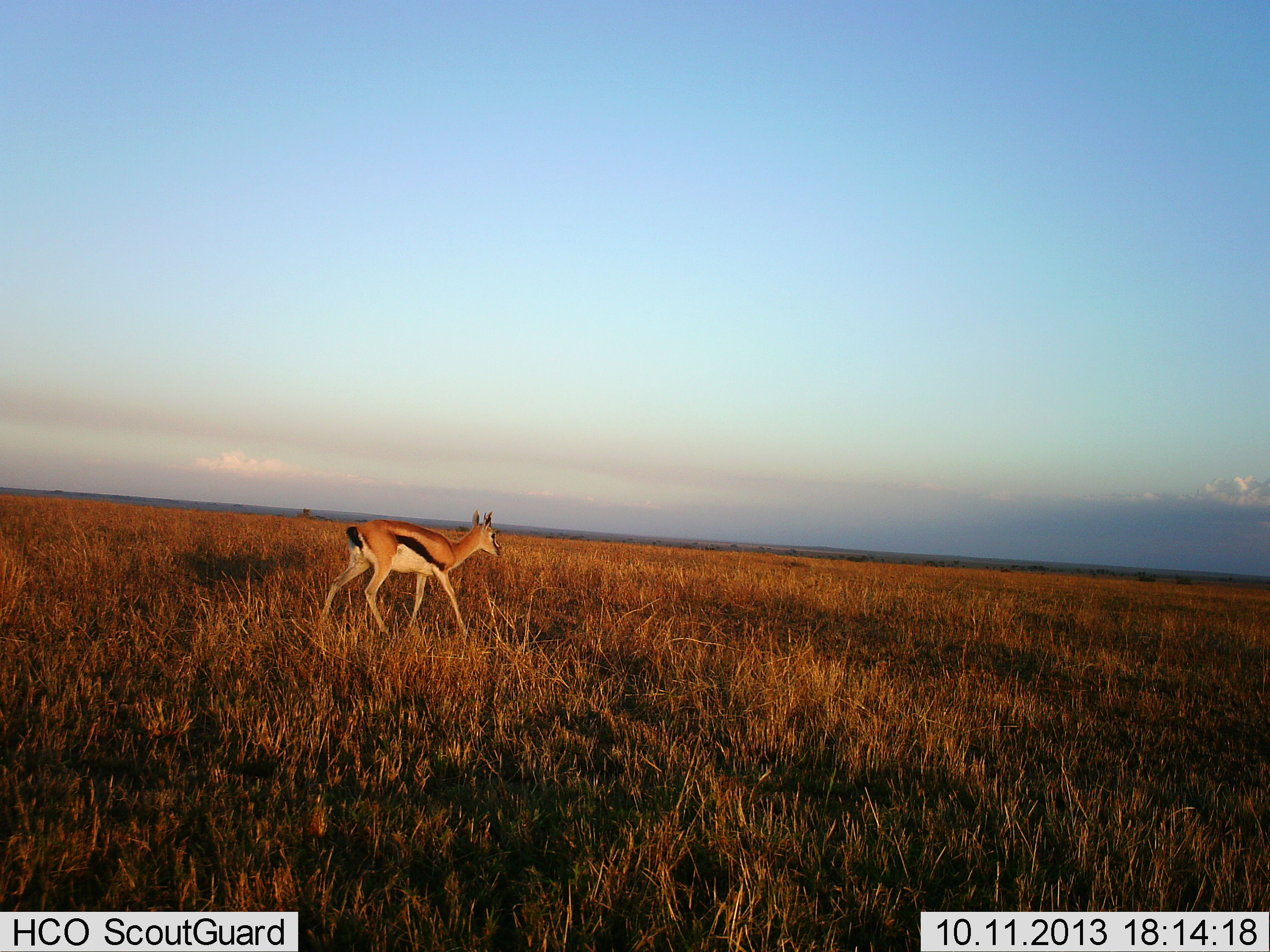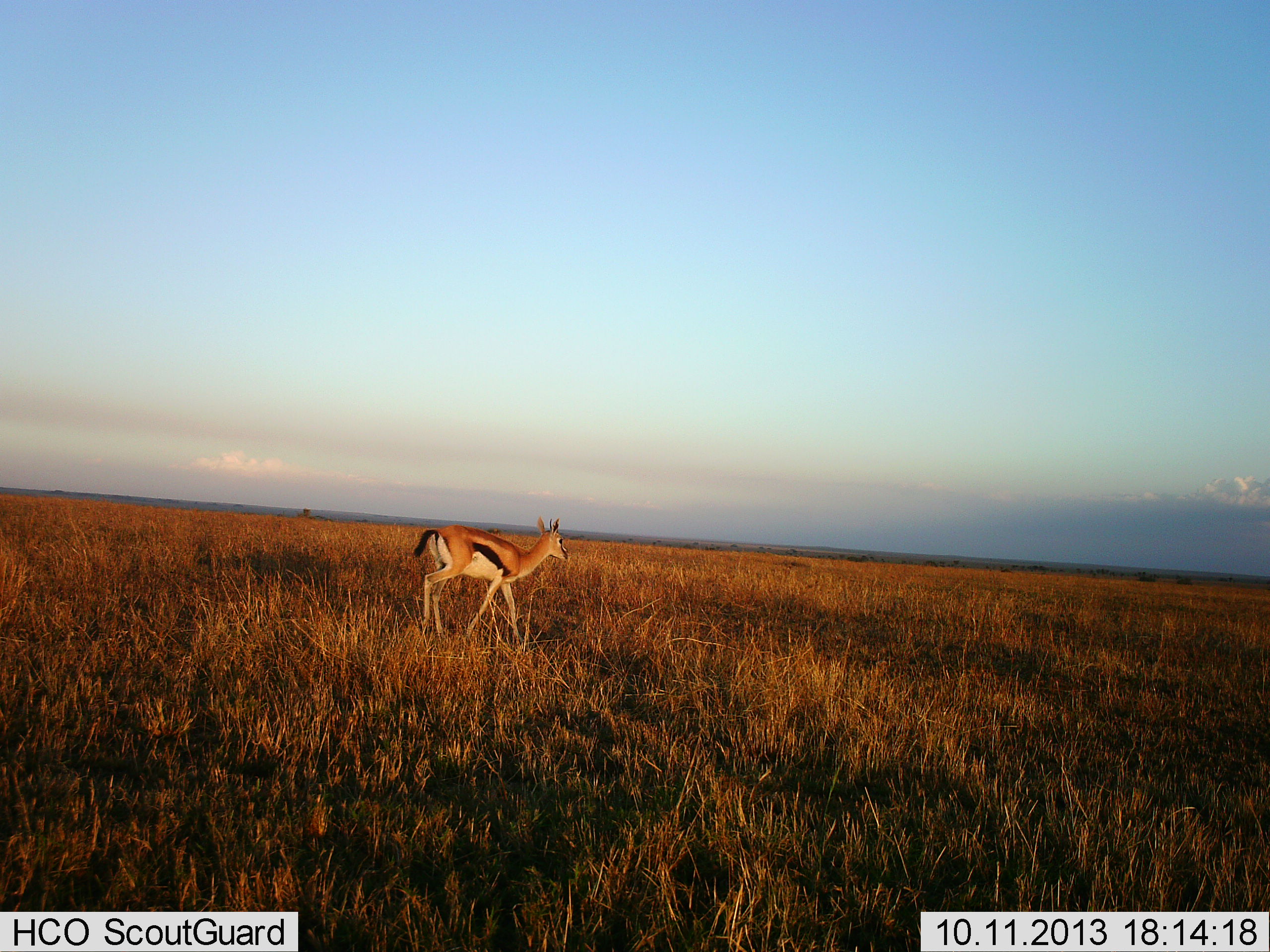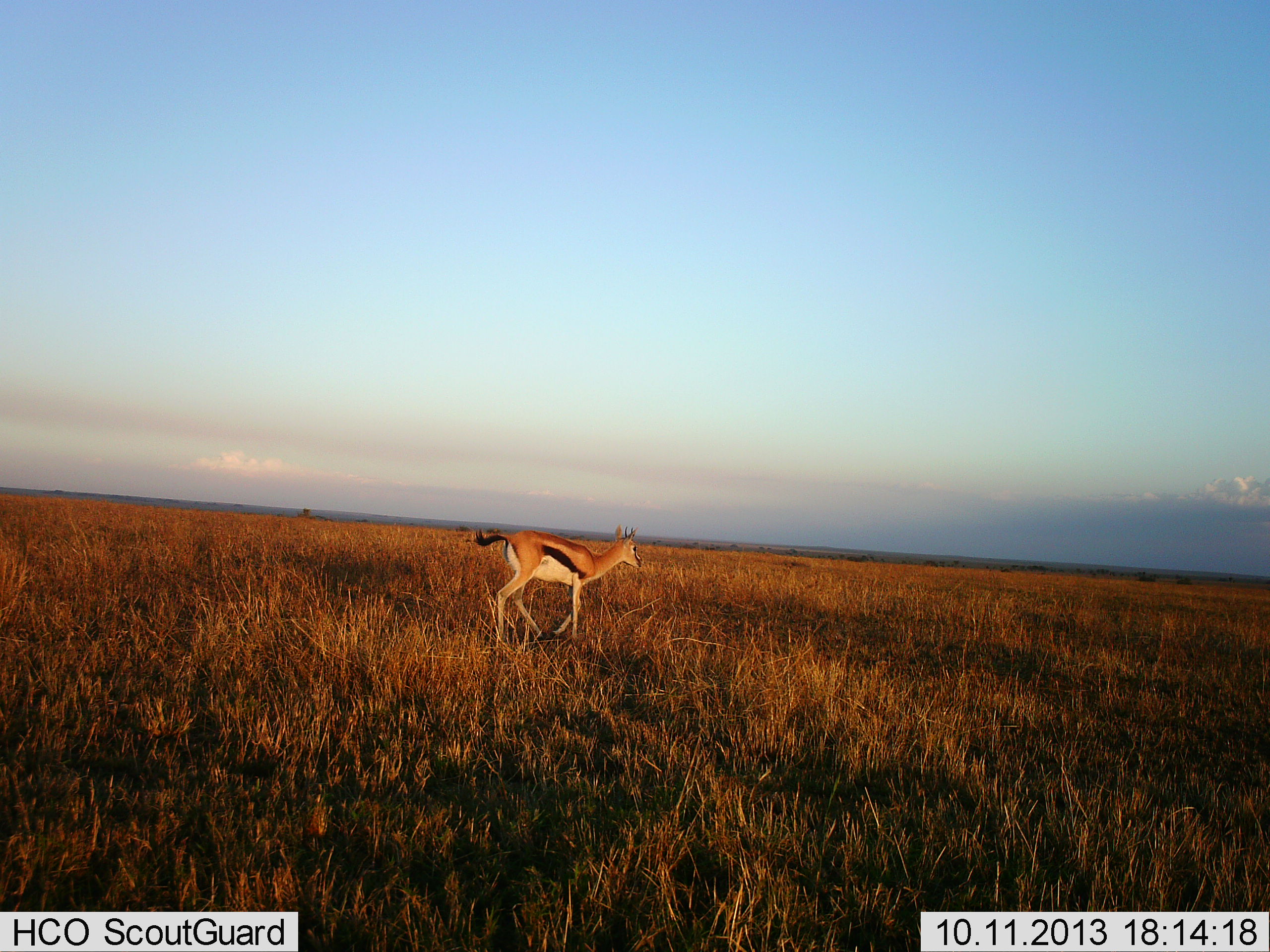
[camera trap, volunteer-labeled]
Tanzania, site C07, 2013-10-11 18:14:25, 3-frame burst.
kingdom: Animalia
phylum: Chordata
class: Mammalia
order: Artiodactyla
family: Bovidae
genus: Eudorcas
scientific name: Eudorcas thomsonii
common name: thomson's gazelle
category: gazellethomsons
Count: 1.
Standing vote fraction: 0%.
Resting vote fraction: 0%.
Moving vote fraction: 100%.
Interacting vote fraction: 0%.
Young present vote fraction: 0%.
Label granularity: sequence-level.